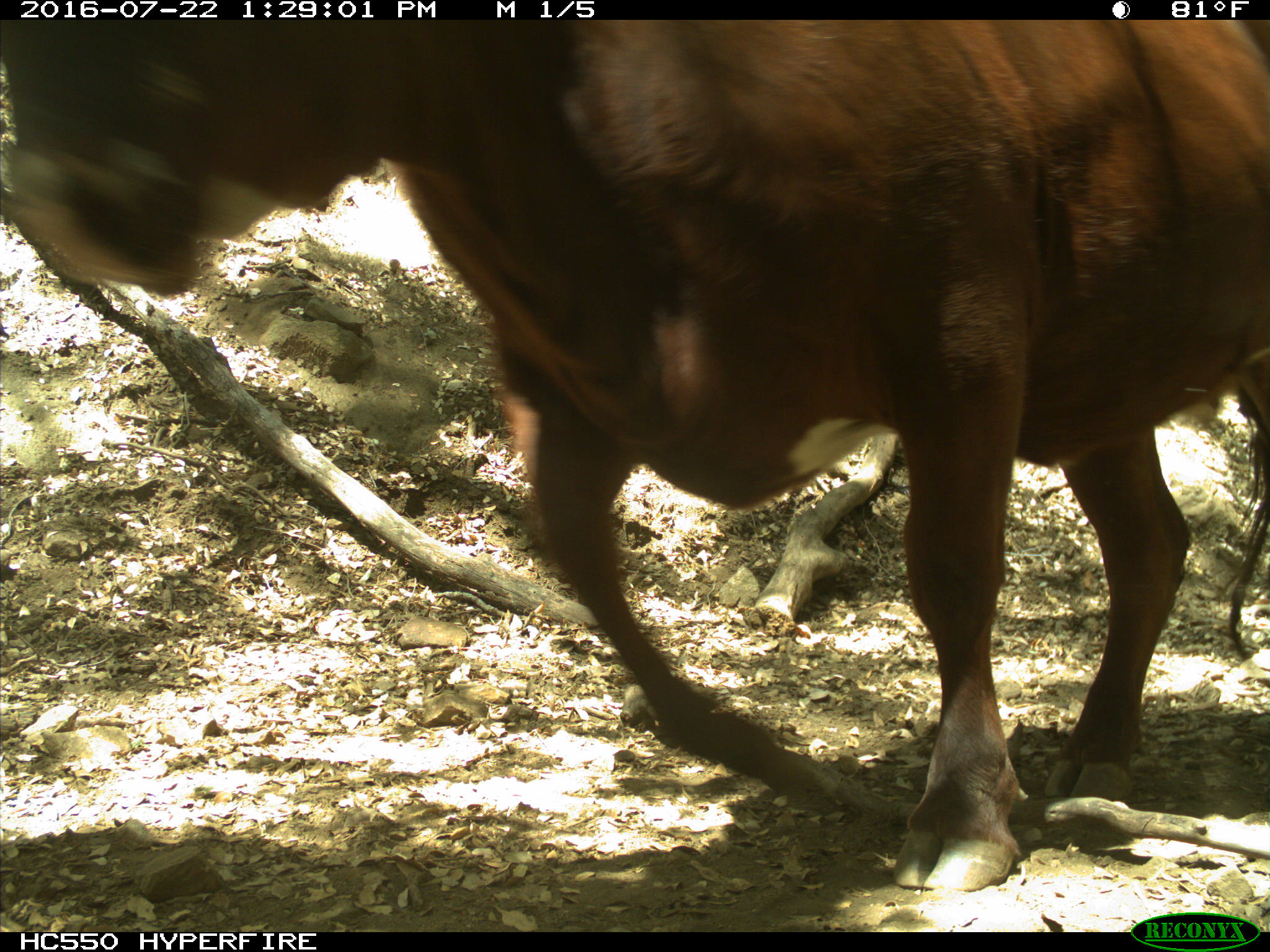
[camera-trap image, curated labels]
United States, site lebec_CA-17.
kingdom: Animalia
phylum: Chordata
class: Mammalia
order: Artiodactyla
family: Bovidae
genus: Bos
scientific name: Bos taurus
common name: domestic cow